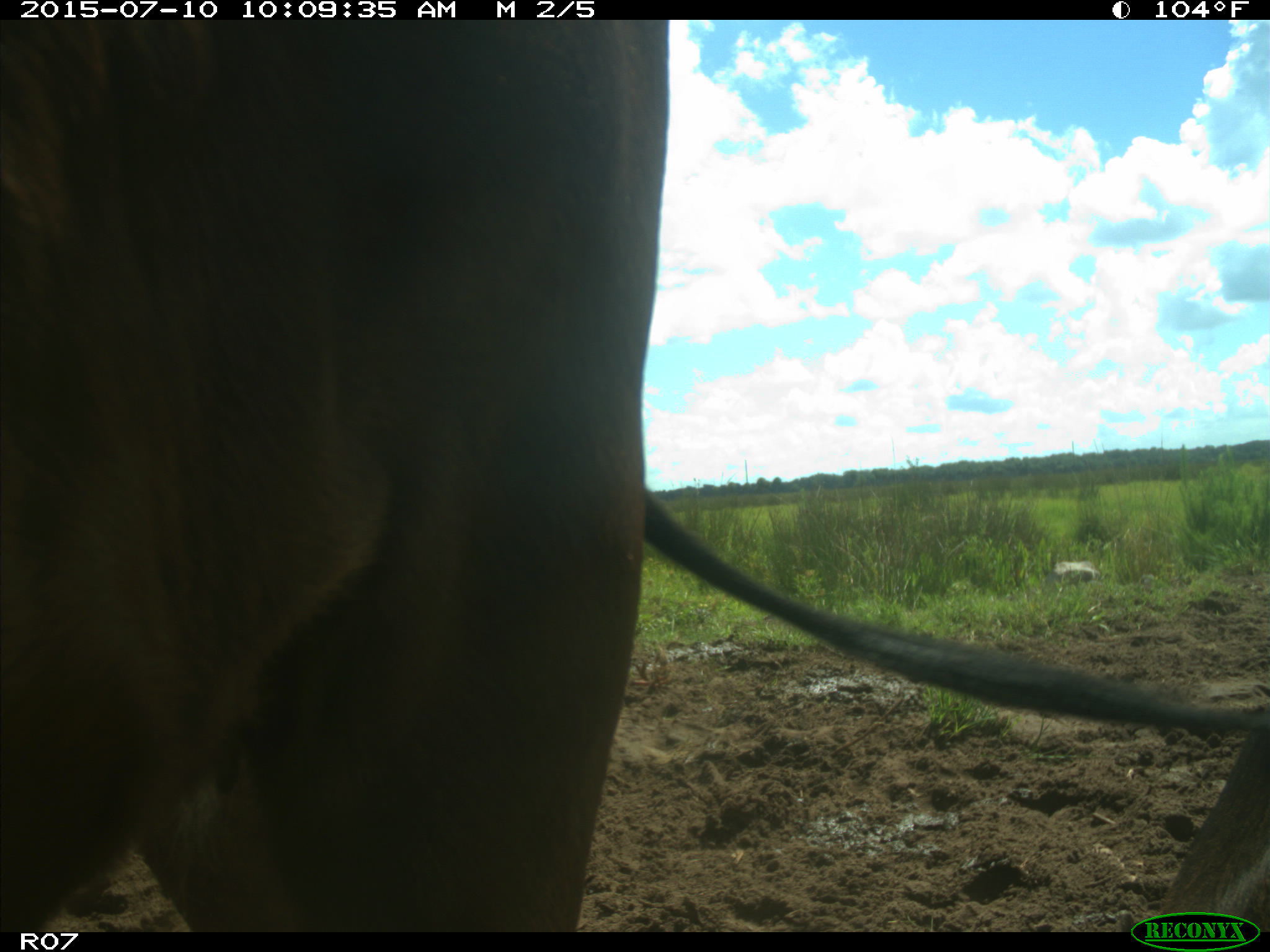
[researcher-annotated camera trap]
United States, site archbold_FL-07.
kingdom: Animalia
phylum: Chordata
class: Mammalia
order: Artiodactyla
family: Bovidae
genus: Bos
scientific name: Bos taurus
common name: domestic cow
Bos taurus (domestic cow).